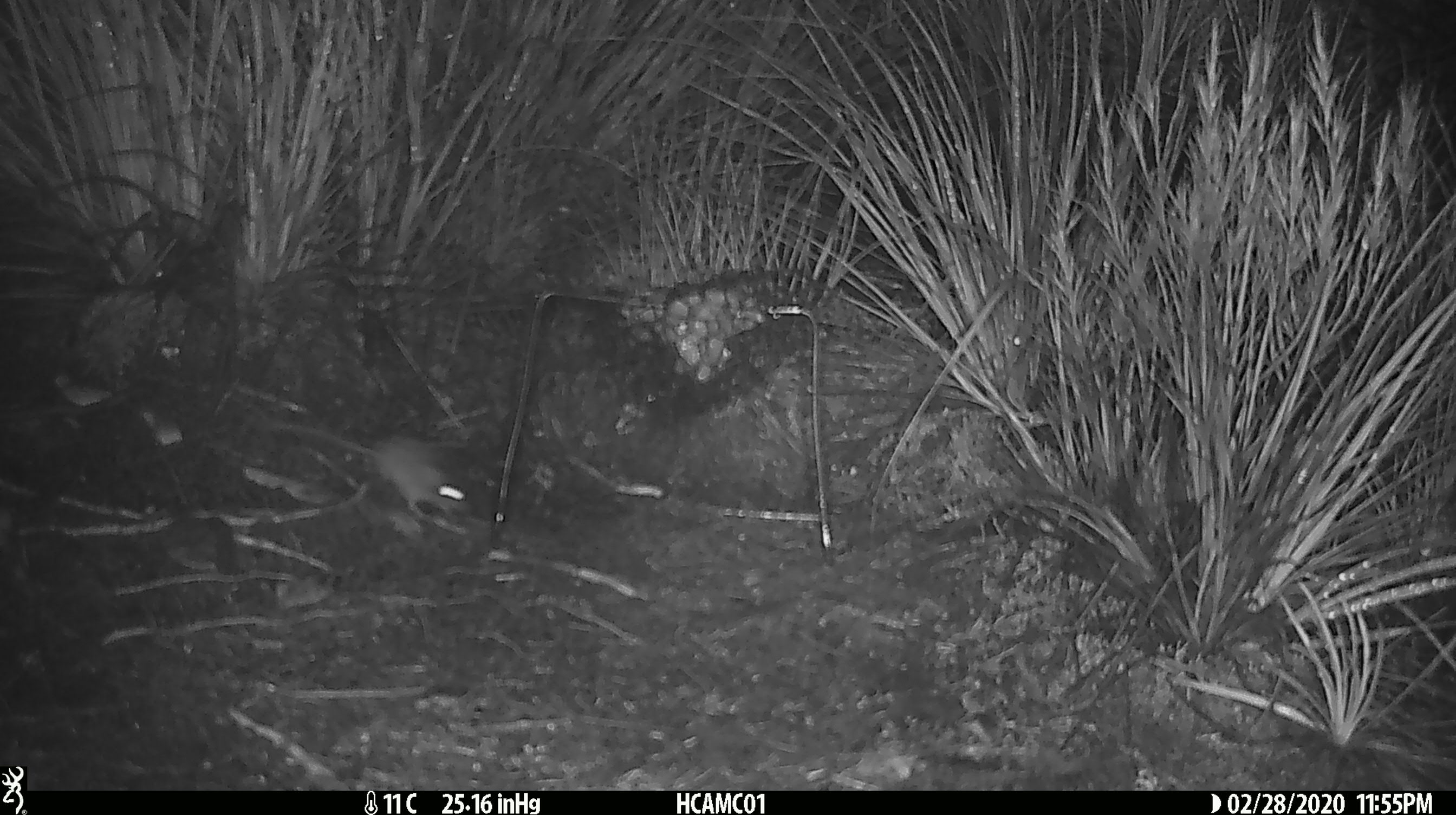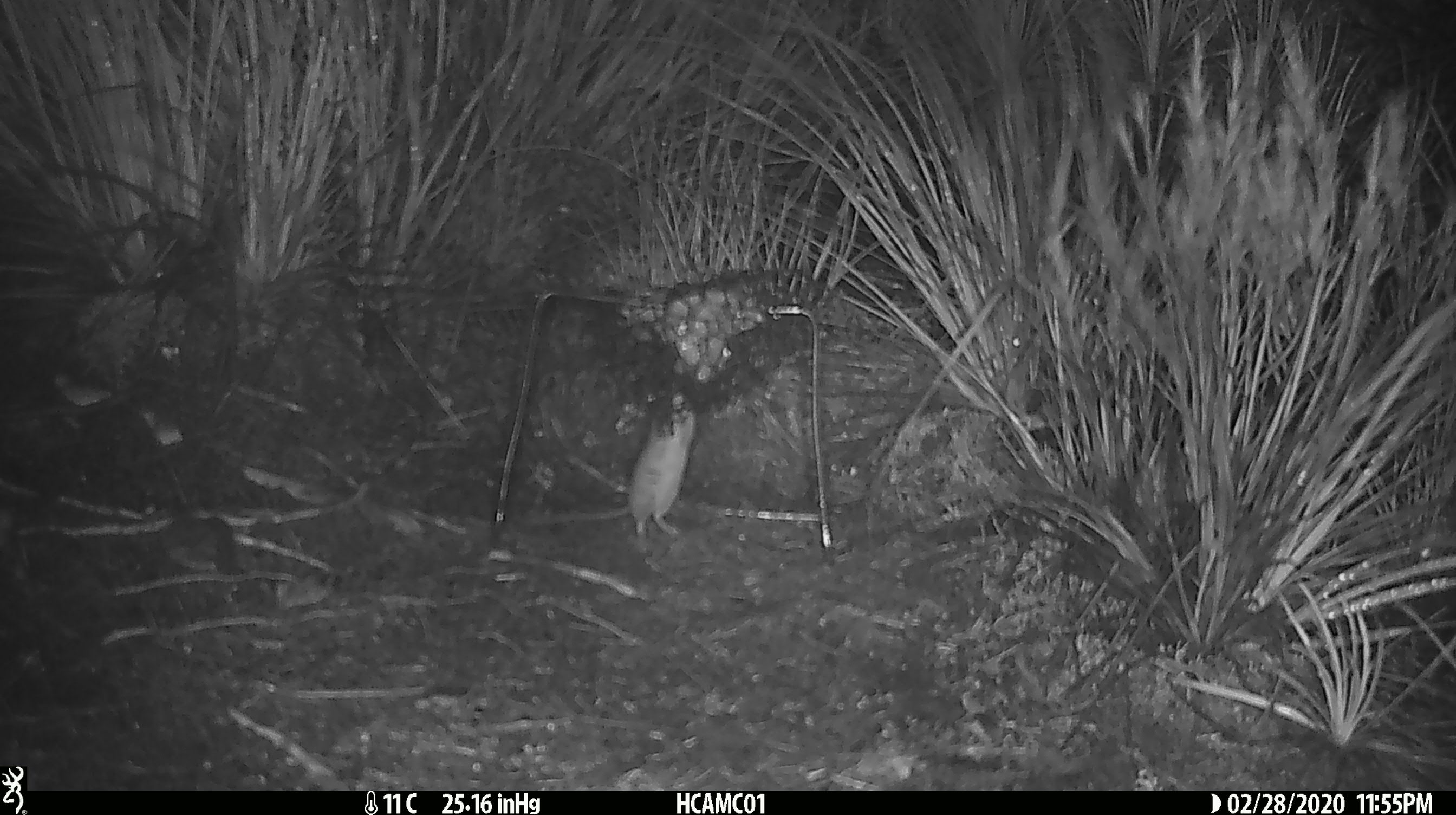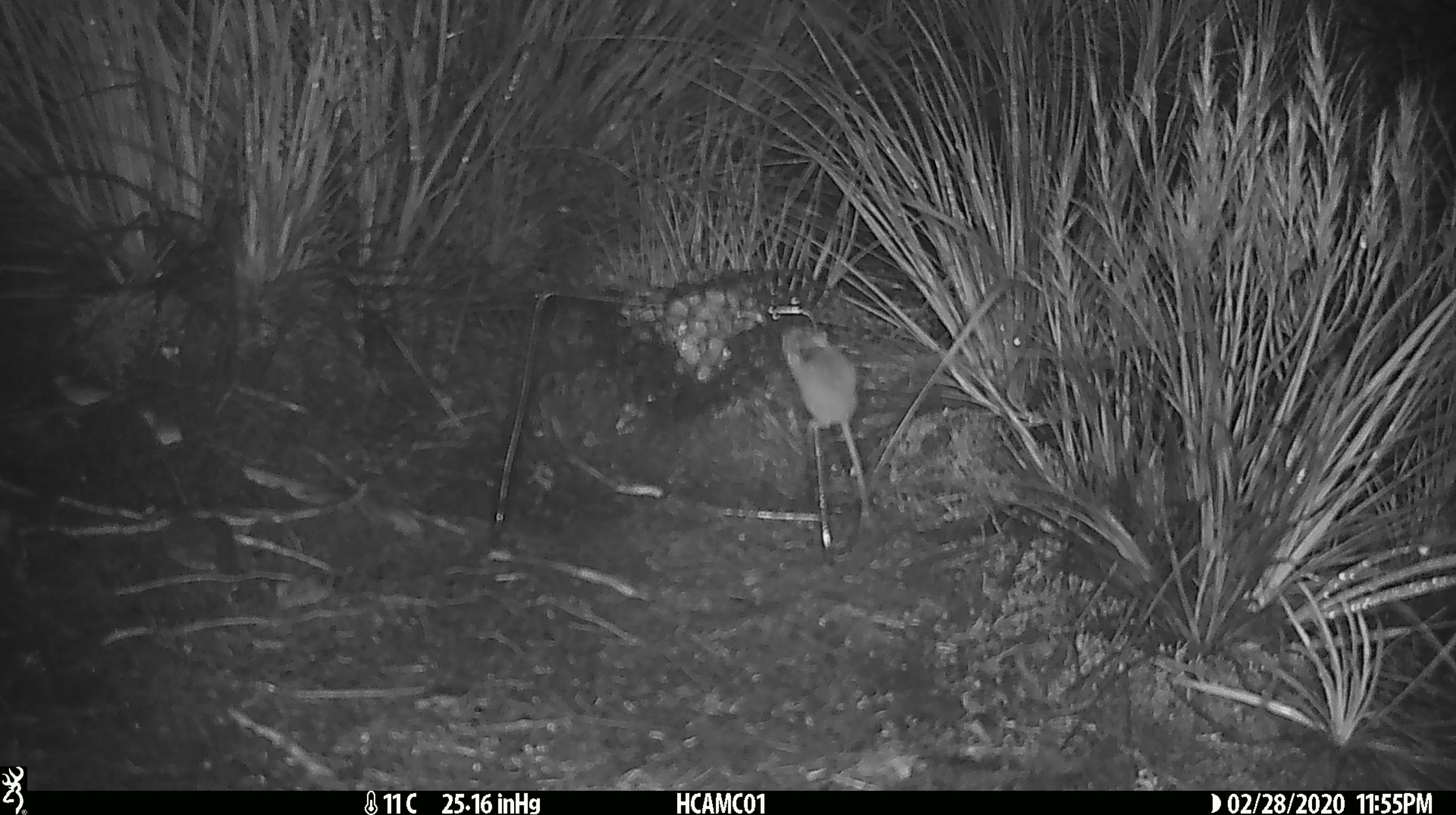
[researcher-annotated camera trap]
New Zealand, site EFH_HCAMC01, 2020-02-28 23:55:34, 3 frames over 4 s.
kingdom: Animalia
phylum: Chordata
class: Mammalia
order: Rodentia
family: Muridae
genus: Mus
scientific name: Mus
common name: mouse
Mouse (Mus).